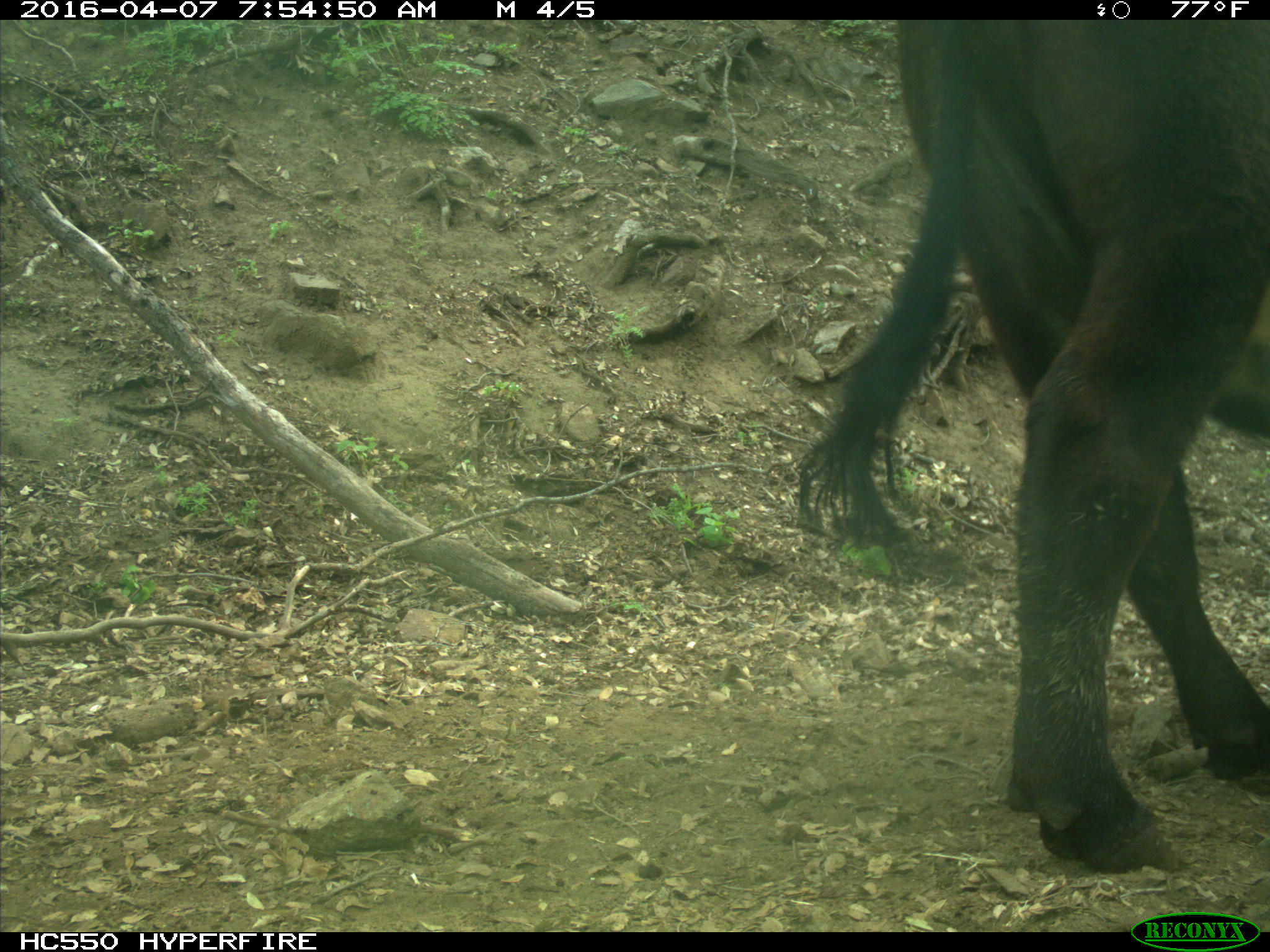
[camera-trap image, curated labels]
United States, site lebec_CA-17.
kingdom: Animalia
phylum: Chordata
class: Mammalia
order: Artiodactyla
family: Bovidae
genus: Bos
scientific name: Bos taurus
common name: domestic cow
Bos taurus (domestic cow).